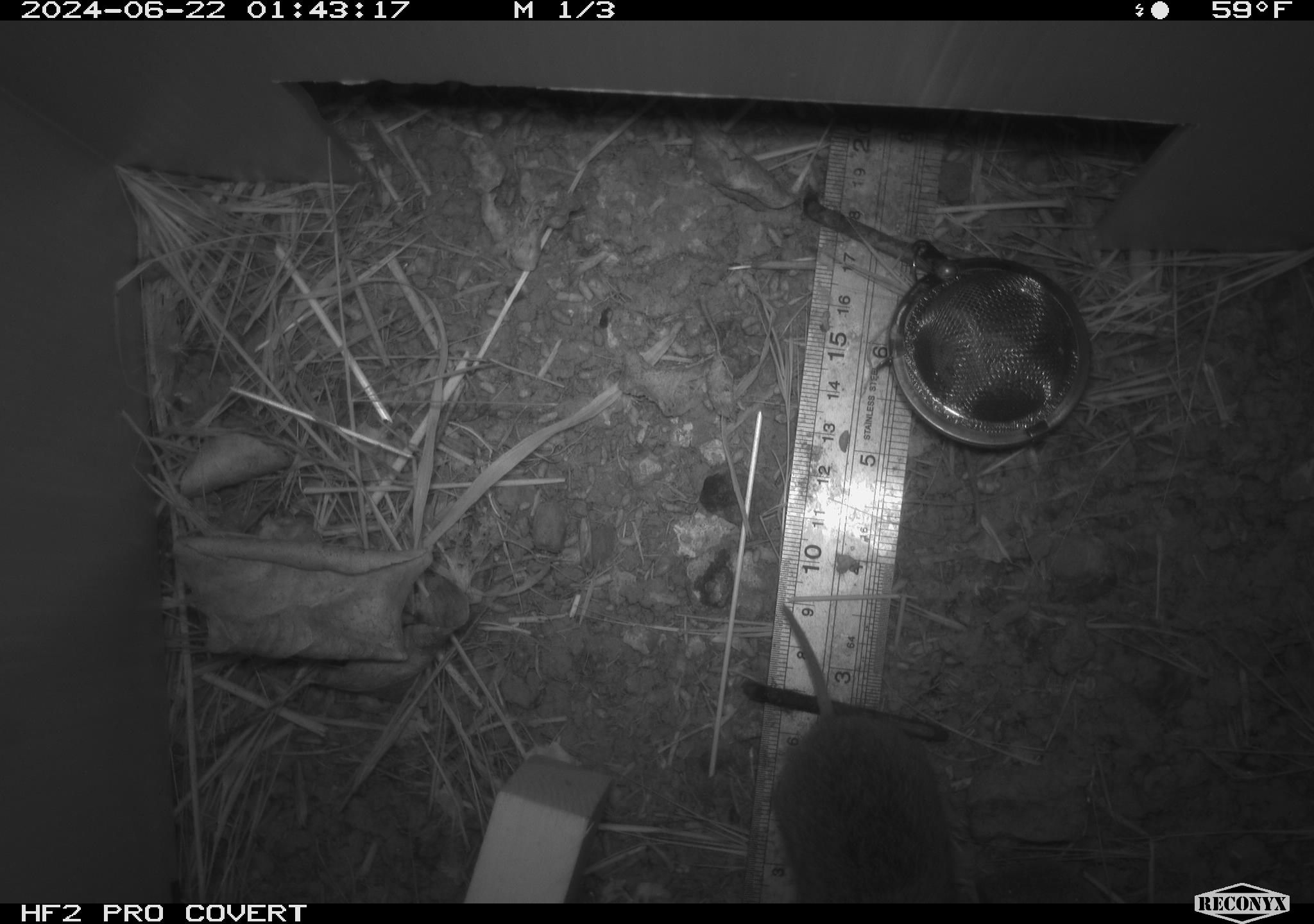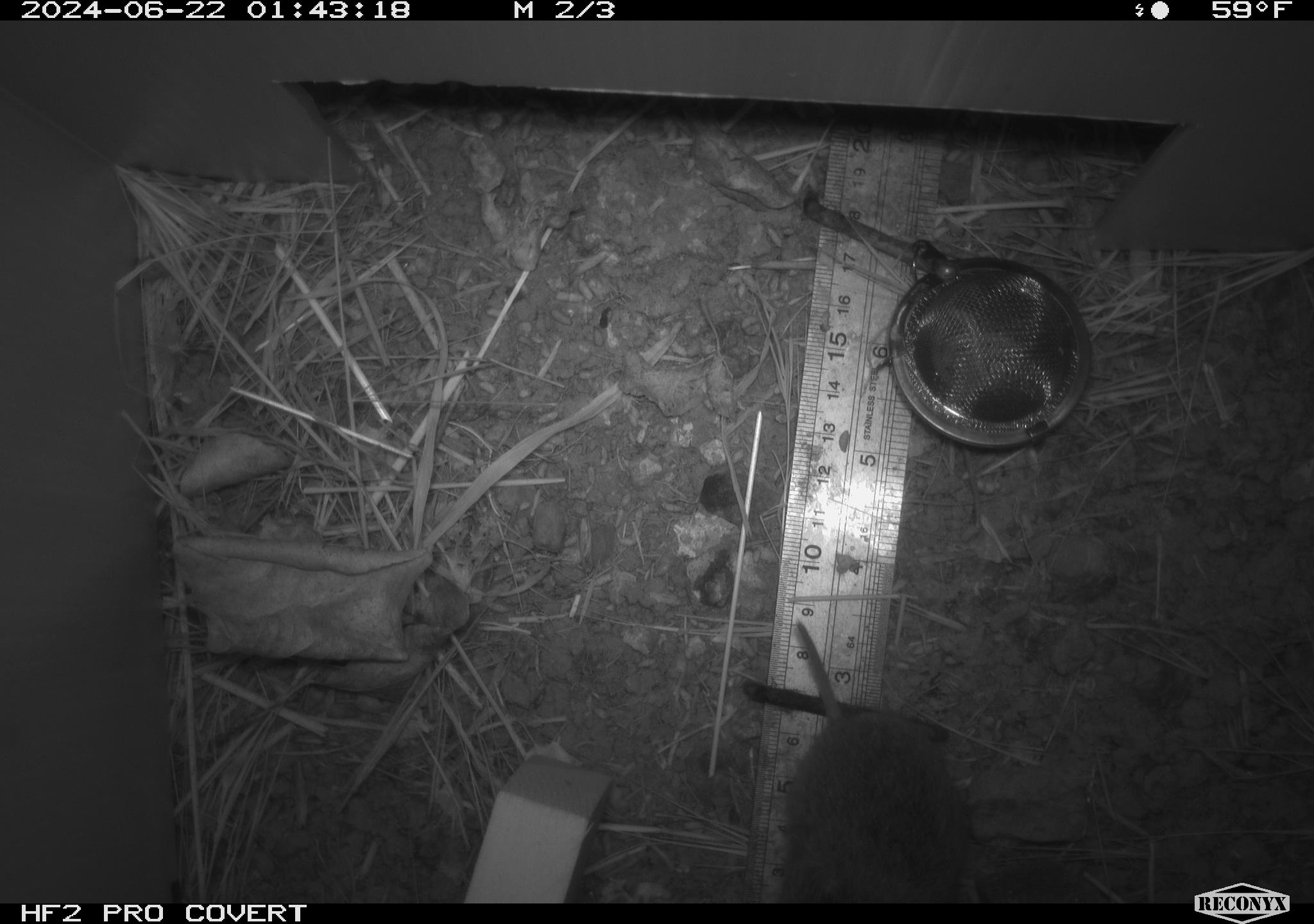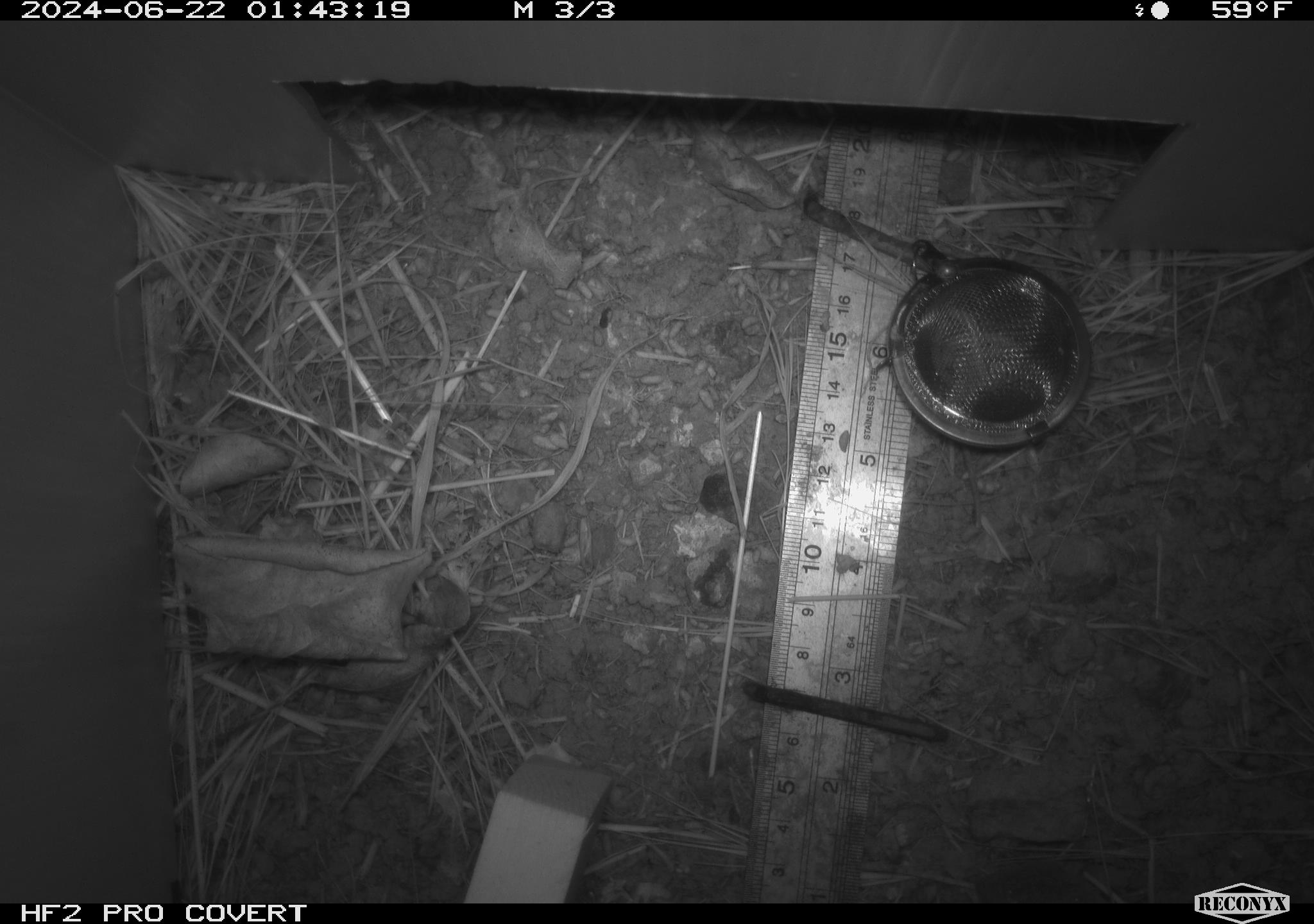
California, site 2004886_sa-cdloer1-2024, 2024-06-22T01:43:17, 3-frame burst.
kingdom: Animalia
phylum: Chordata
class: Mammalia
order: Rodentia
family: Cricetidae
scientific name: Arvicolinae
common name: voles, lemmings, and muskrats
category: arvicolinae subfamily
Arvicolinae subfamily (voles, lemmings, and muskrats) (Arvicolinae).